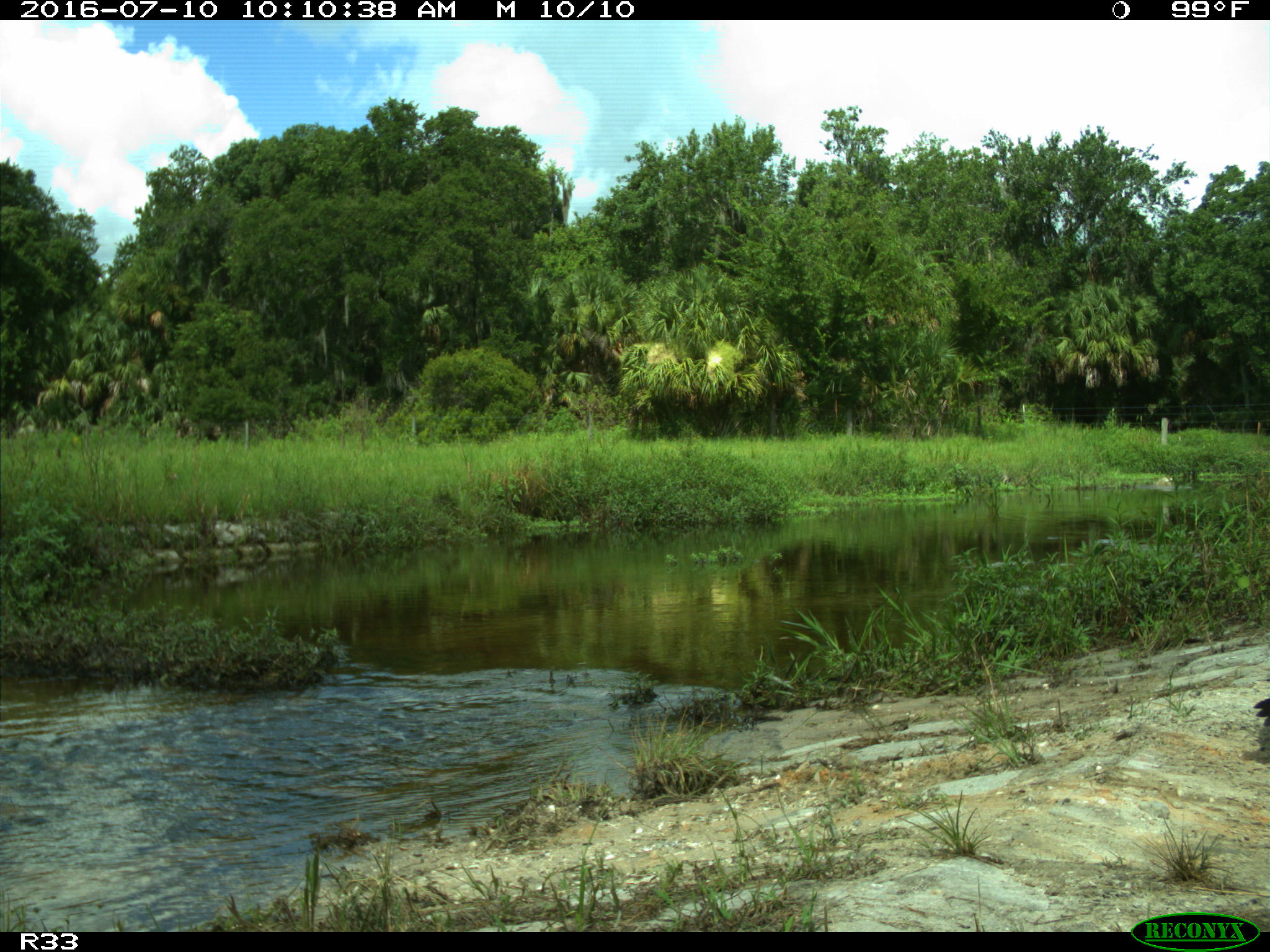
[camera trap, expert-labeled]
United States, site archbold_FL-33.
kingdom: Animalia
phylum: Chordata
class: Aves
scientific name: Aves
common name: birds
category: unidentified bird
Unidentified bird (birds) (Aves).